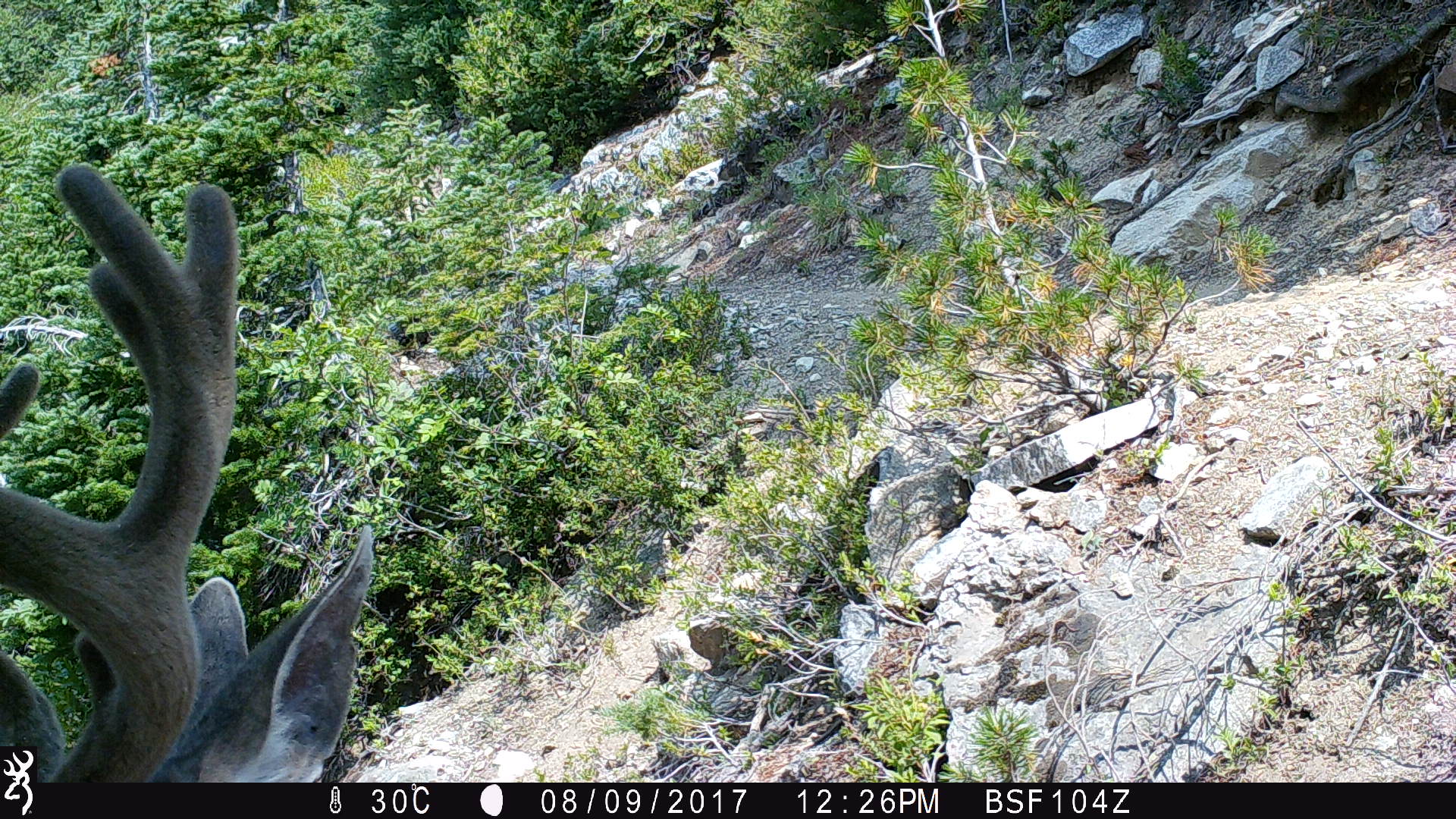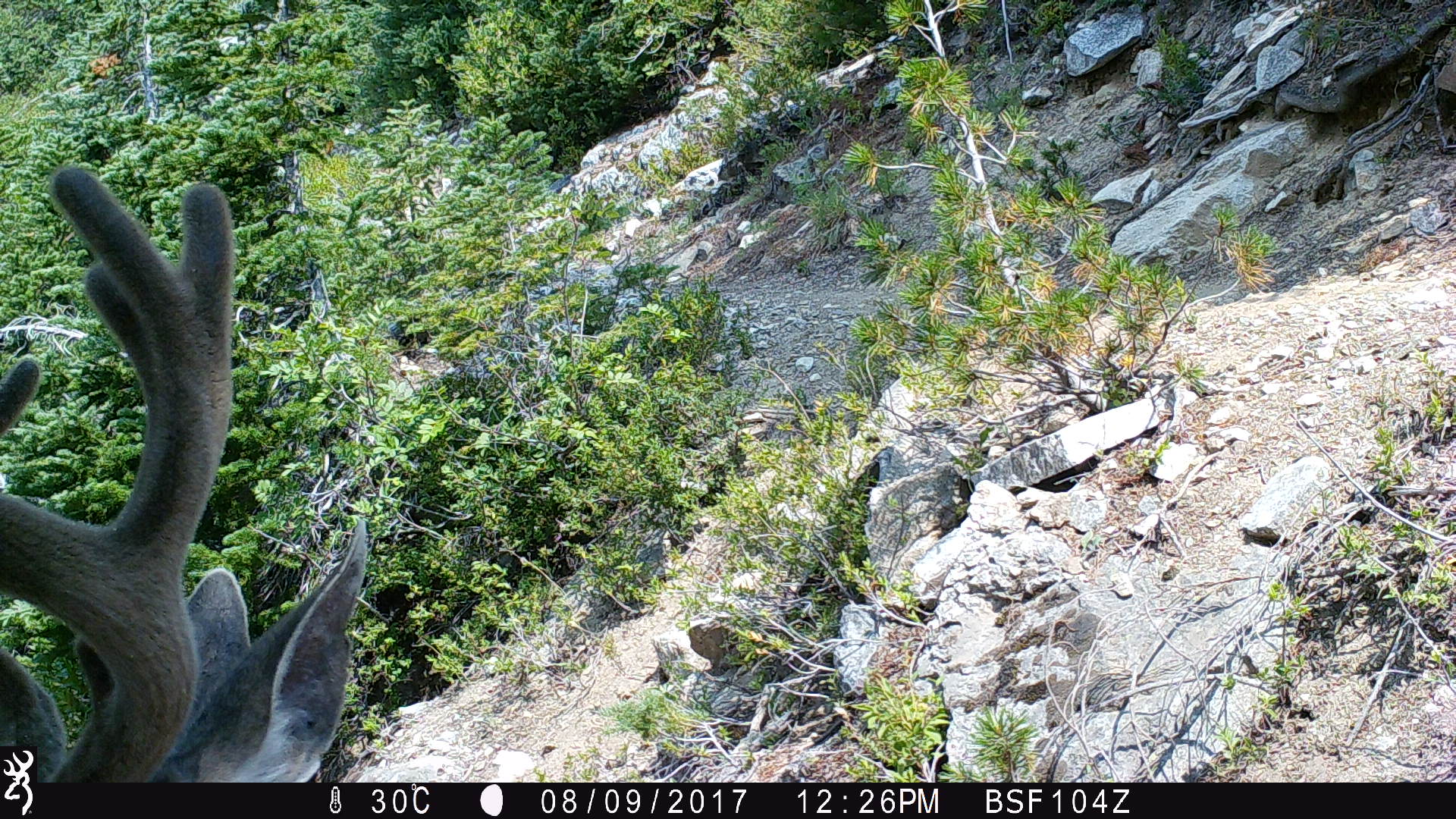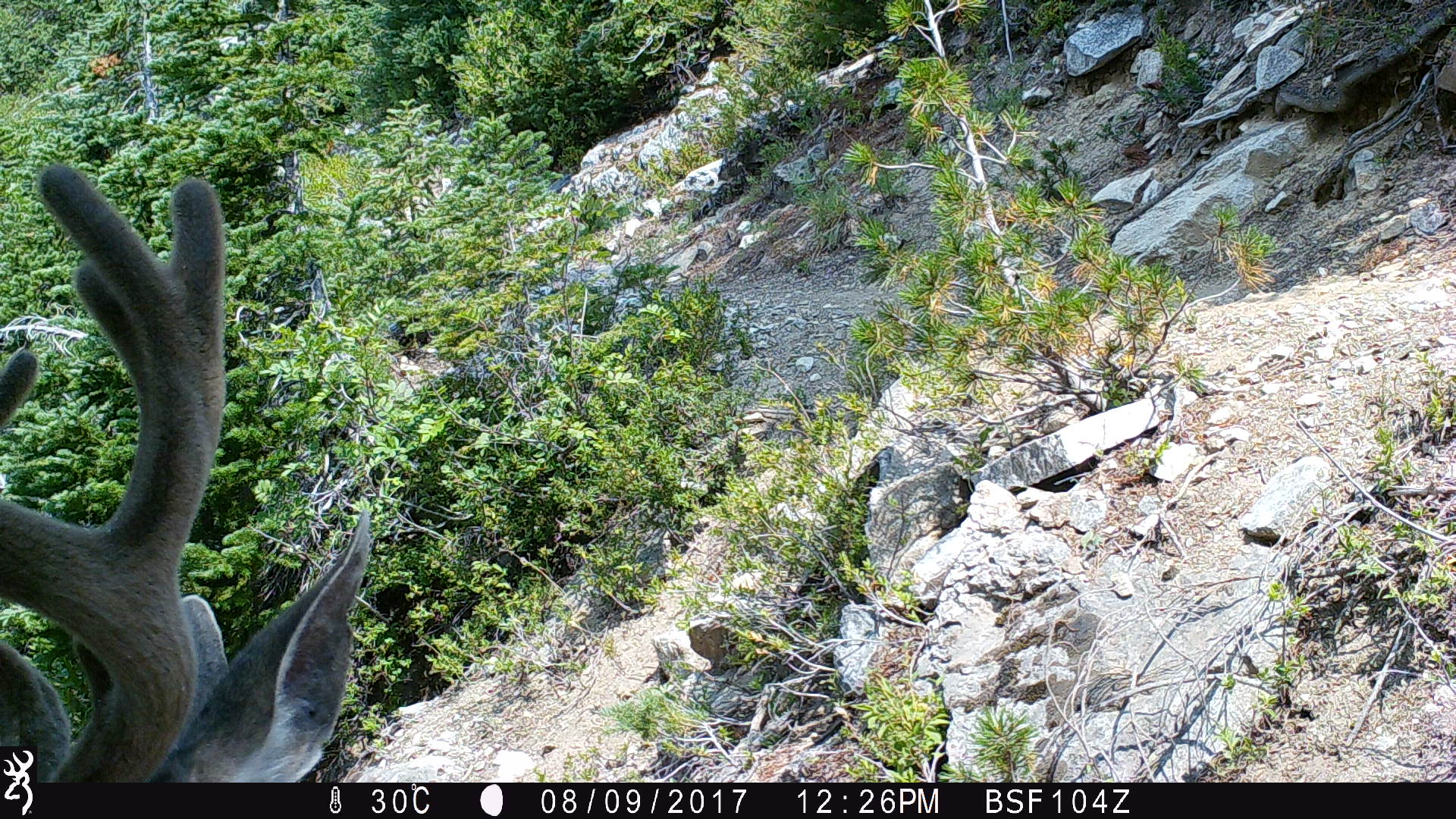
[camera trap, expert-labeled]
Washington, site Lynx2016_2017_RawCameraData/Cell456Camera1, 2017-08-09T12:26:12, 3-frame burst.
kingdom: Animalia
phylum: Chordata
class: Mammalia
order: Artiodactyla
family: Cervidae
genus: Odocoileus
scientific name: Odocoileus hemionus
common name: mule deer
Odocoileus hemionus (mule deer). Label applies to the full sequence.